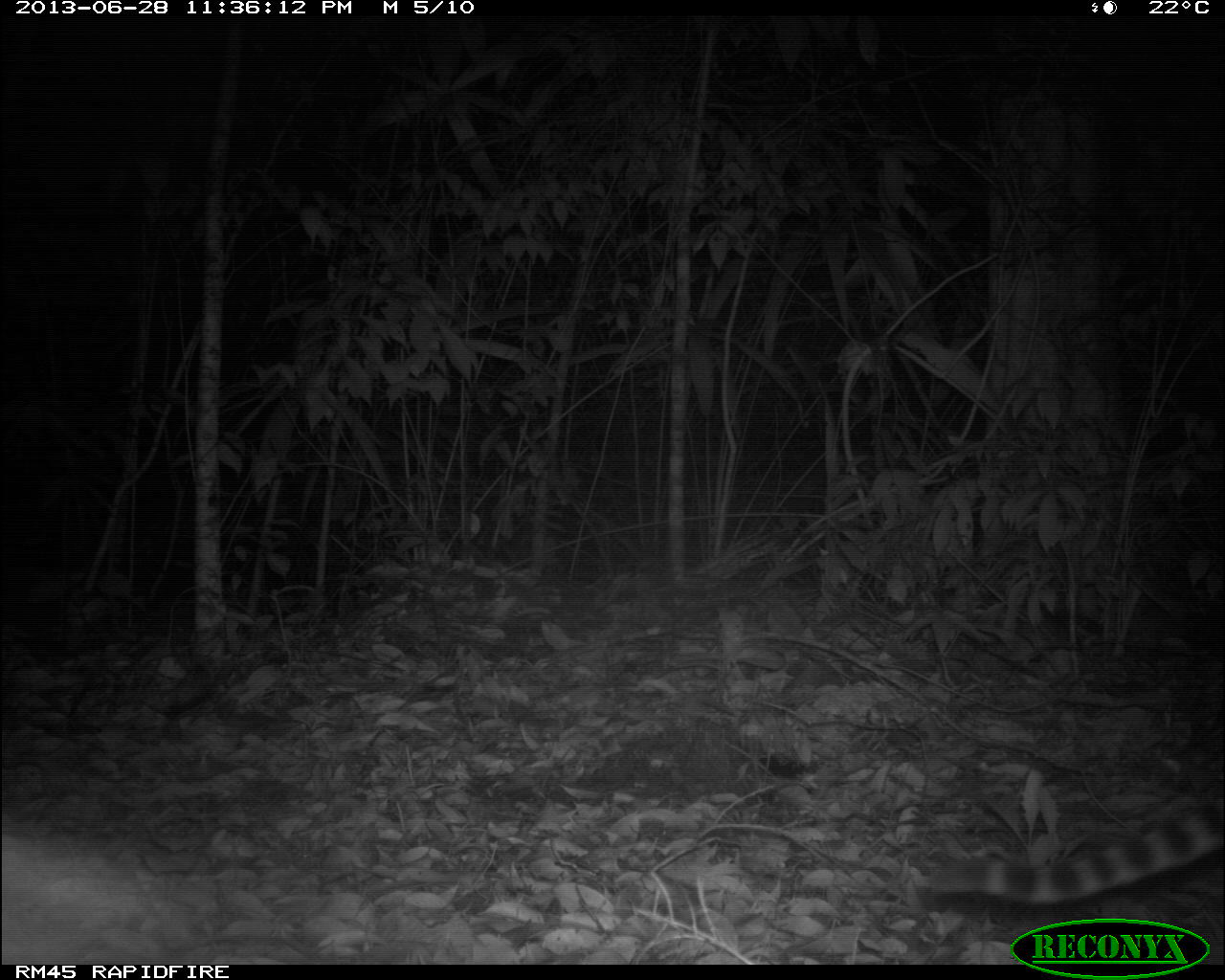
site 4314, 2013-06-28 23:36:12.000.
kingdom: Animalia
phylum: Chordata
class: Mammalia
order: Carnivora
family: Felidae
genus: Leopardus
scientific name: Leopardus pardalis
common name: ocelot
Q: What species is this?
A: Leopardus pardalis (ocelot).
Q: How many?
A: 1.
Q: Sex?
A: Female.